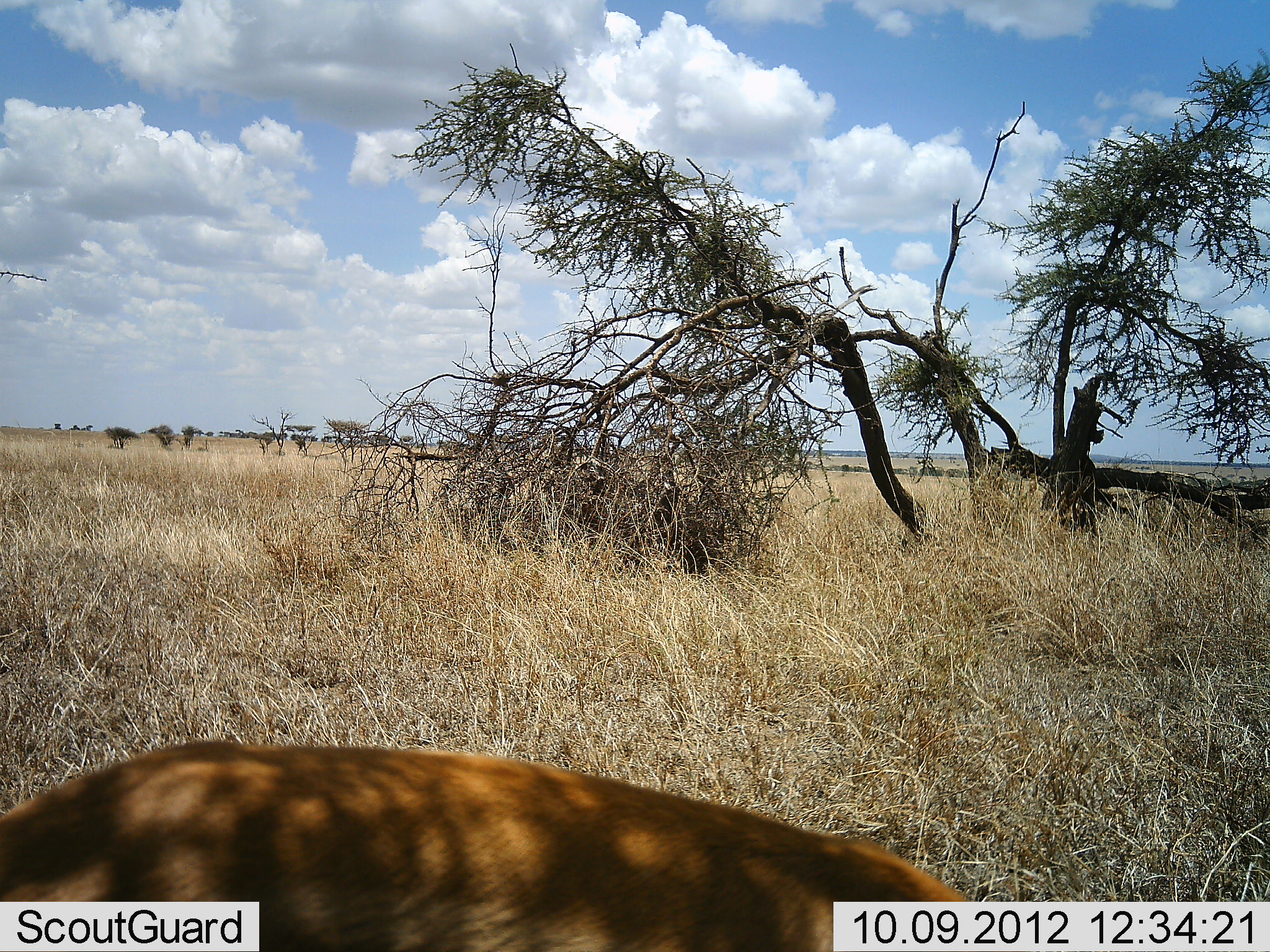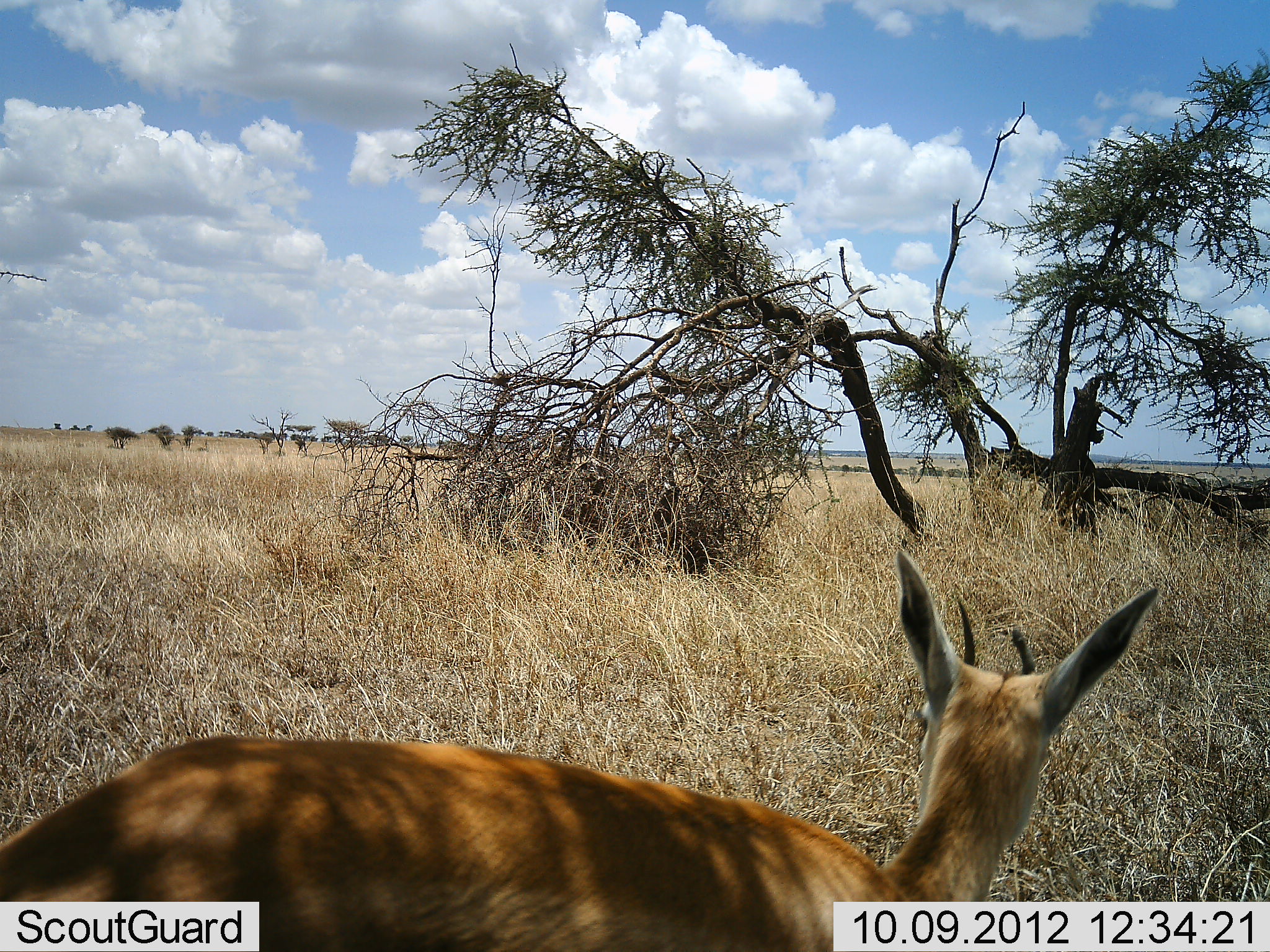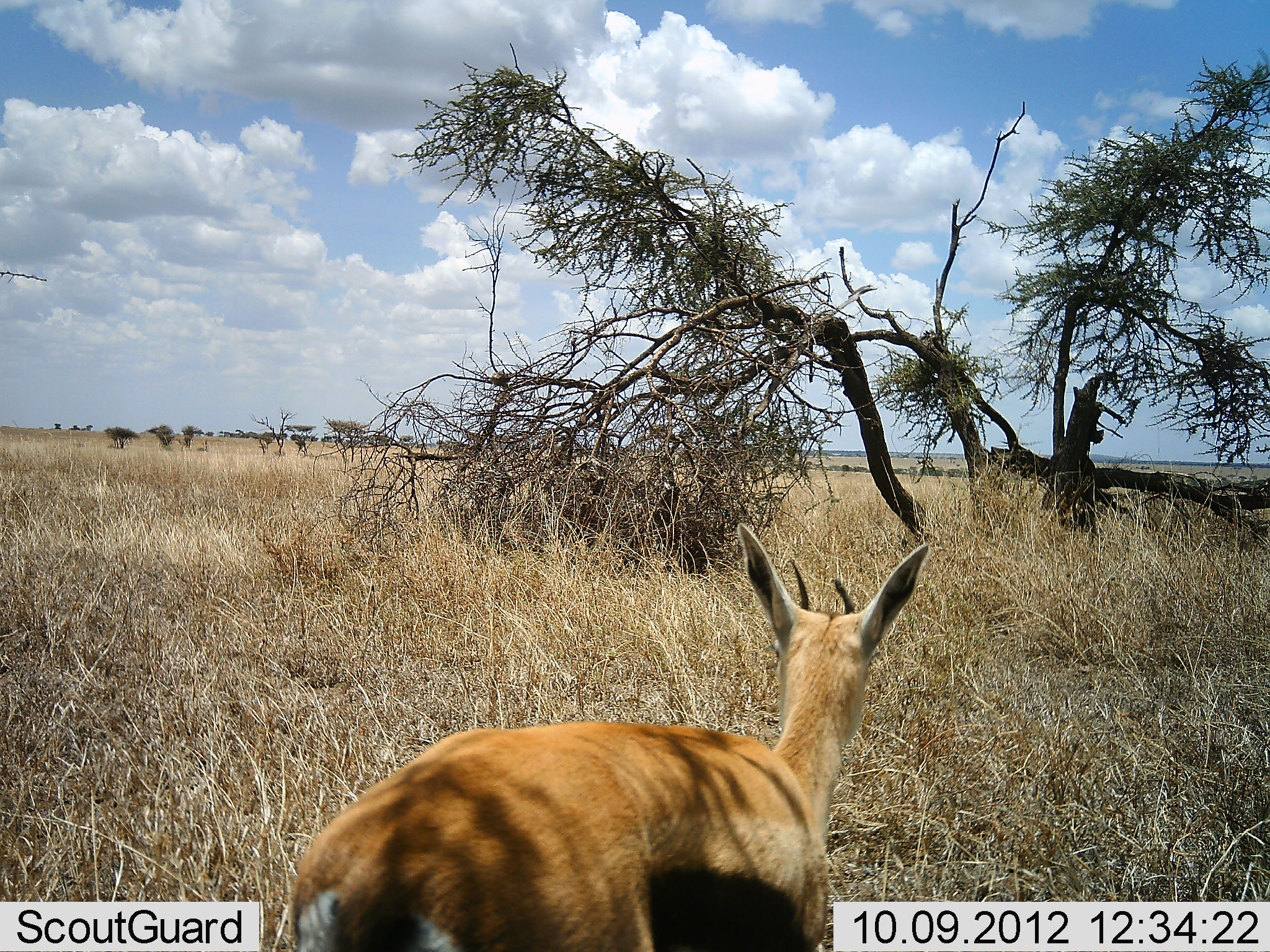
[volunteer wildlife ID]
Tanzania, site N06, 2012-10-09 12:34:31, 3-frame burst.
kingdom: Animalia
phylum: Chordata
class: Mammalia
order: Artiodactyla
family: Bovidae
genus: Eudorcas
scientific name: Eudorcas thomsonii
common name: thomson's gazelle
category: gazellethomsons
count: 1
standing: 40%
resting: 0%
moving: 60%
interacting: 0%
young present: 0%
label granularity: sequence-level